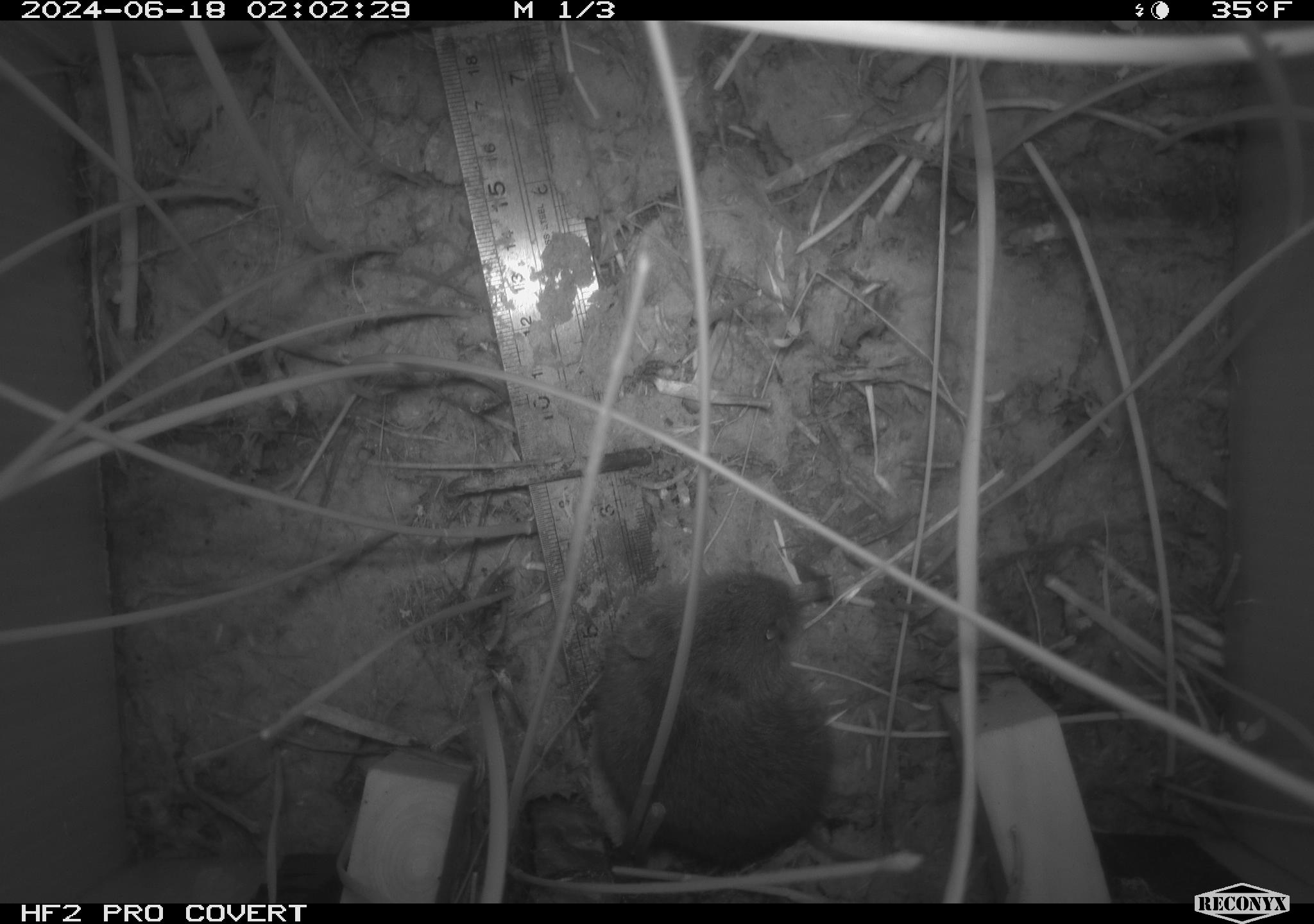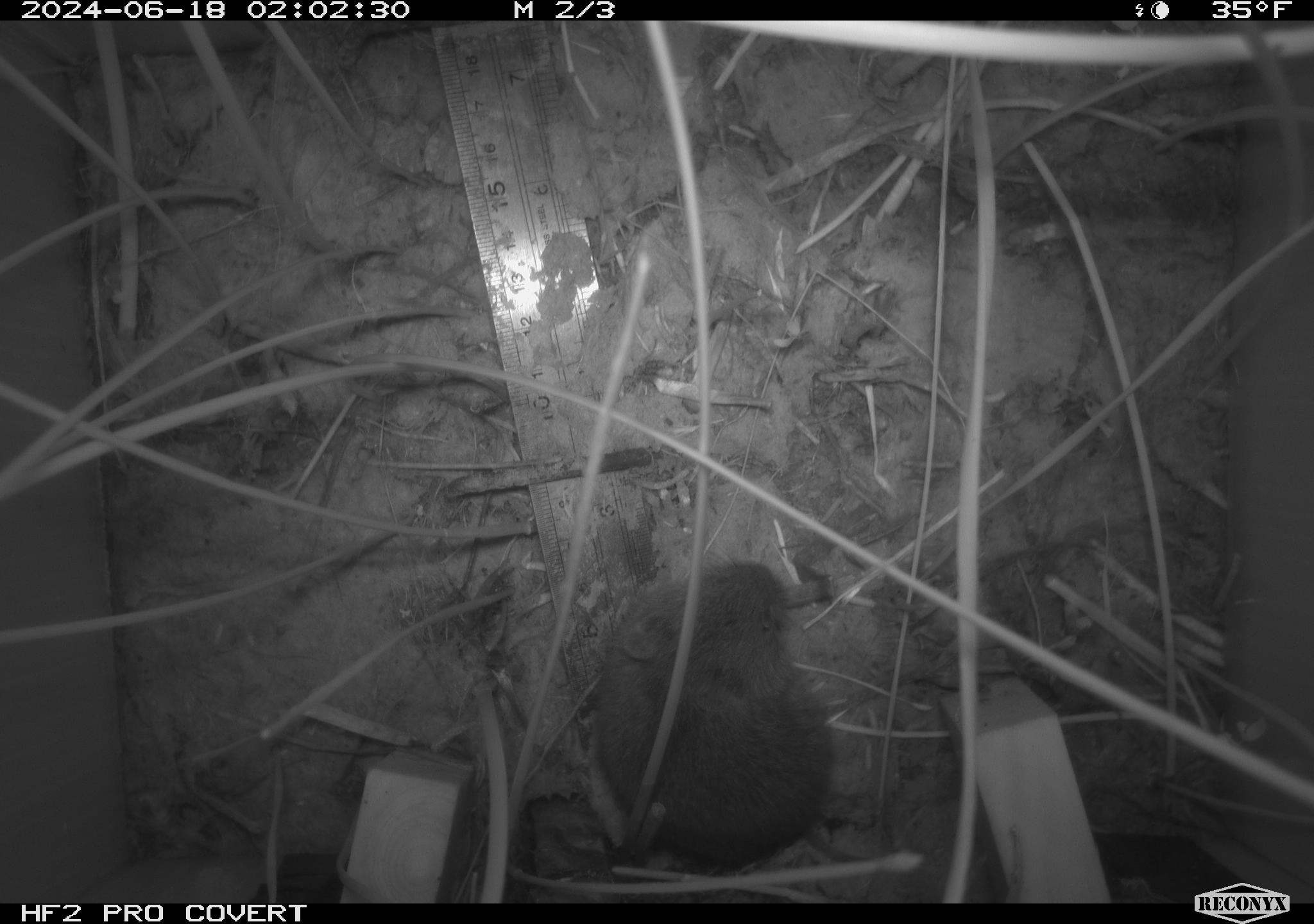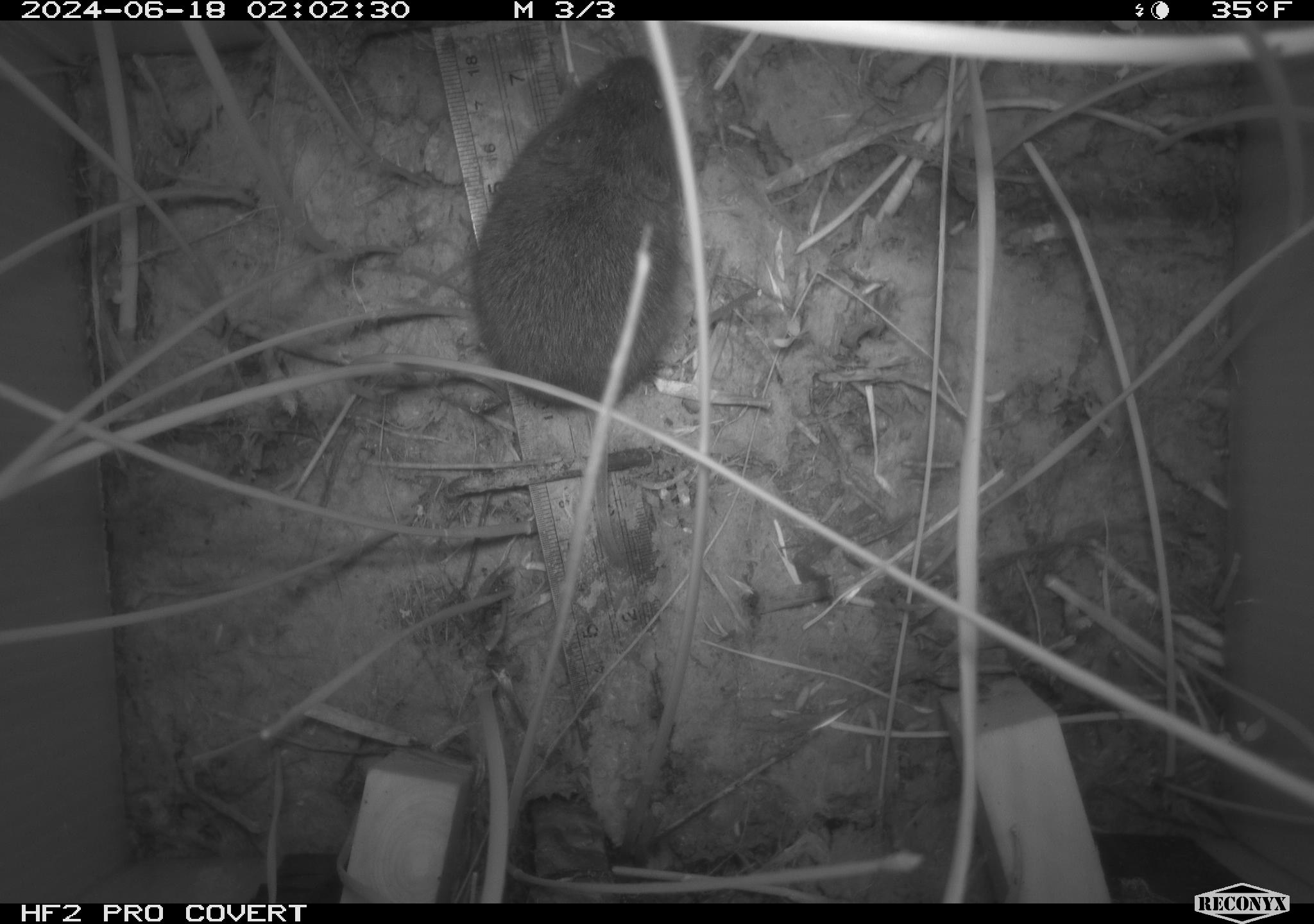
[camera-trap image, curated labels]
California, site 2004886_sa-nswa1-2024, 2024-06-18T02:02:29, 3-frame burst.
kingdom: Animalia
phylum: Chordata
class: Mammalia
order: Rodentia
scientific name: Rodentia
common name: rodent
Rodent (Rodentia).